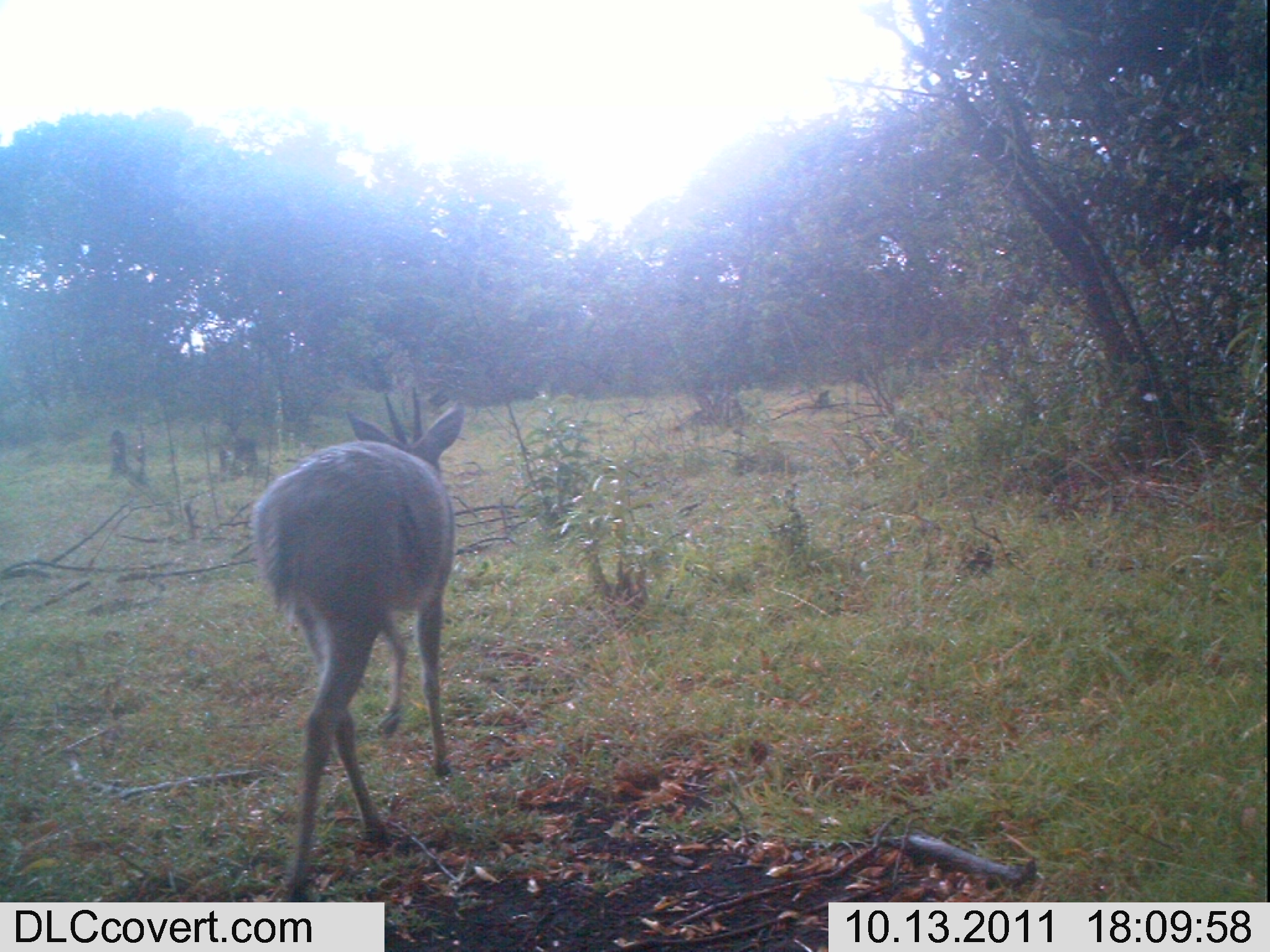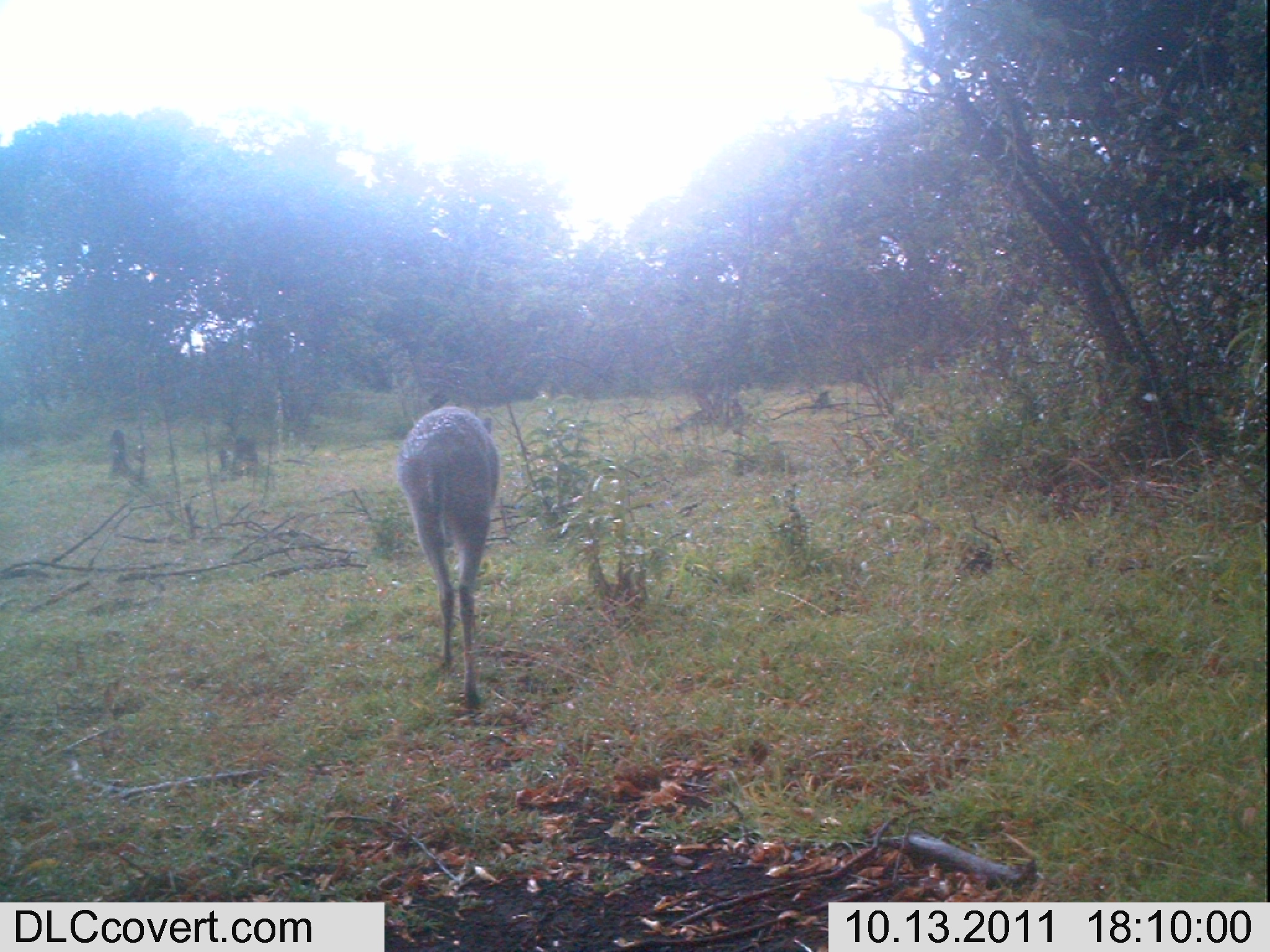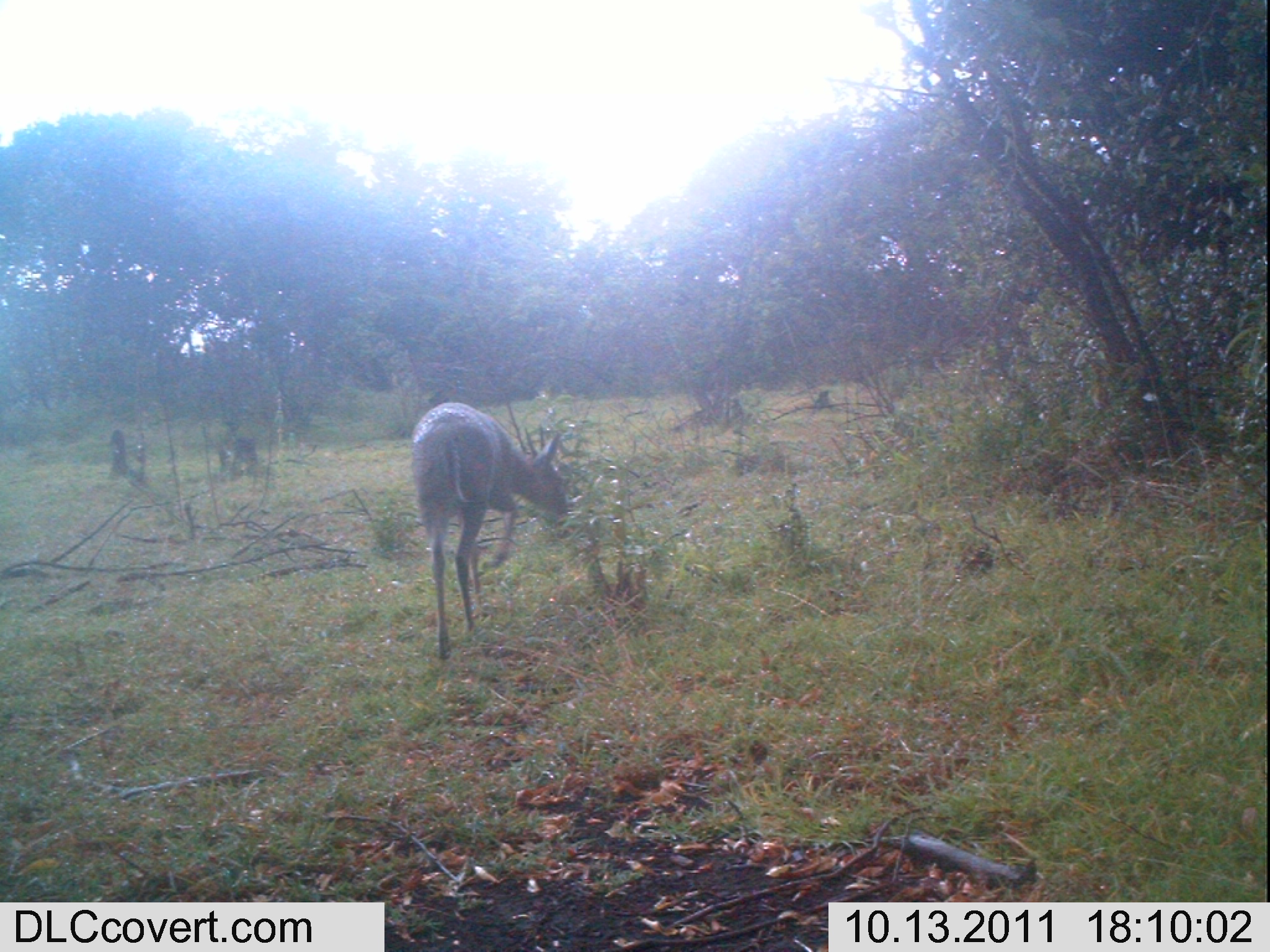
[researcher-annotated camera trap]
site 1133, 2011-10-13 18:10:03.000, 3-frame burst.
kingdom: Animalia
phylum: Chordata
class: Mammalia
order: Artiodactyla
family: Bovidae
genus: Sylvicapra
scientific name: Sylvicapra grimmia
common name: bush duiker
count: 1